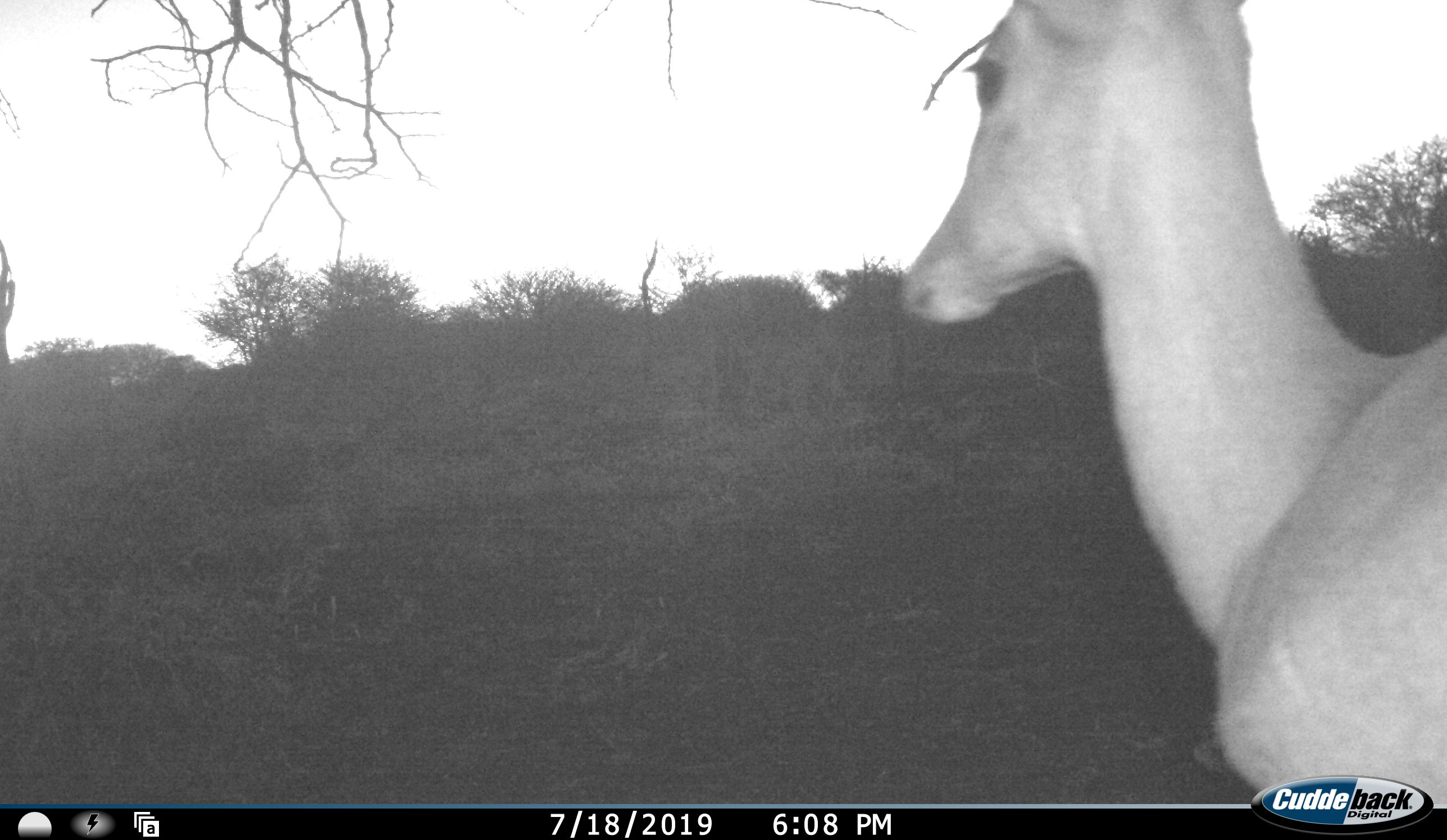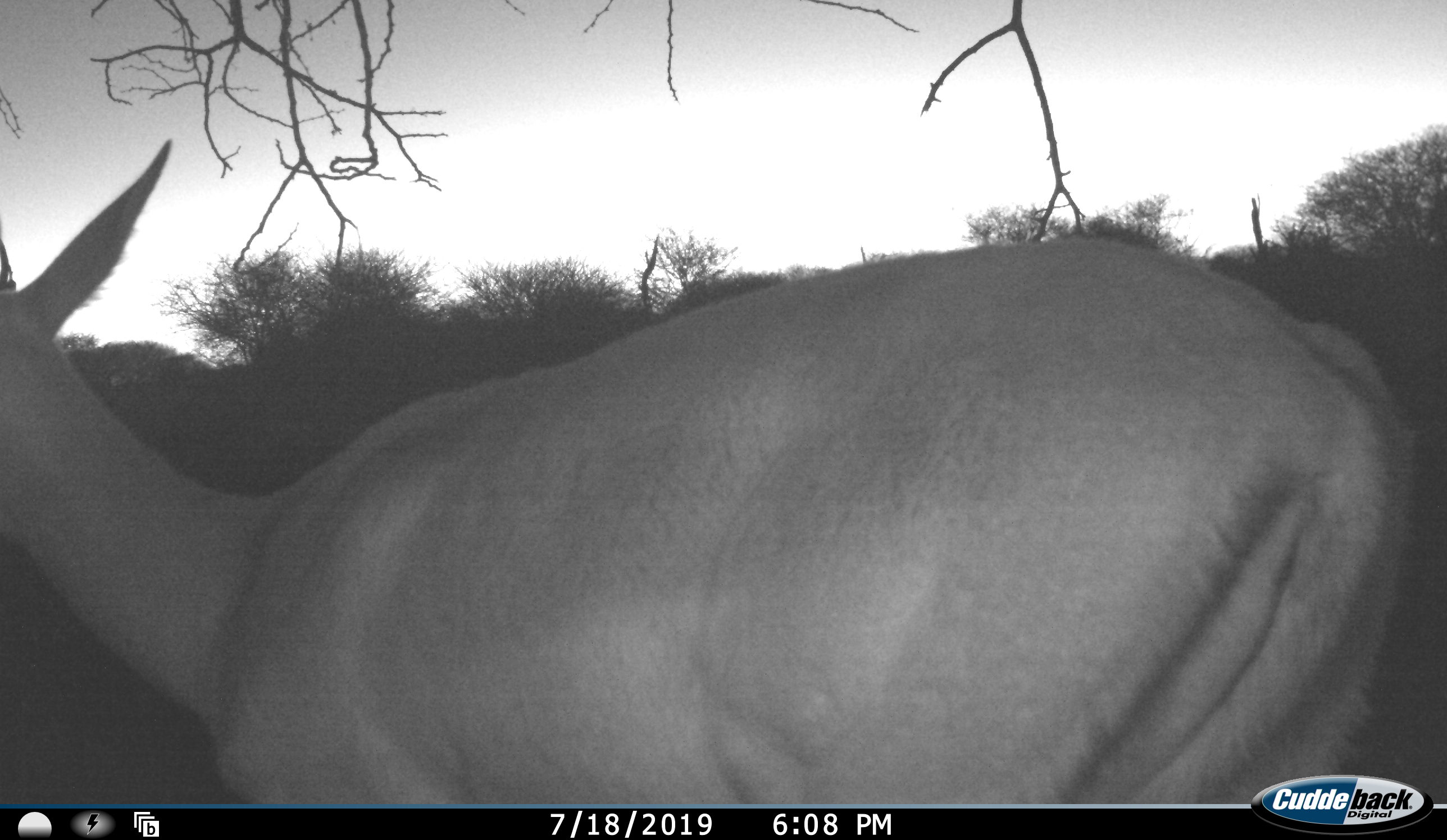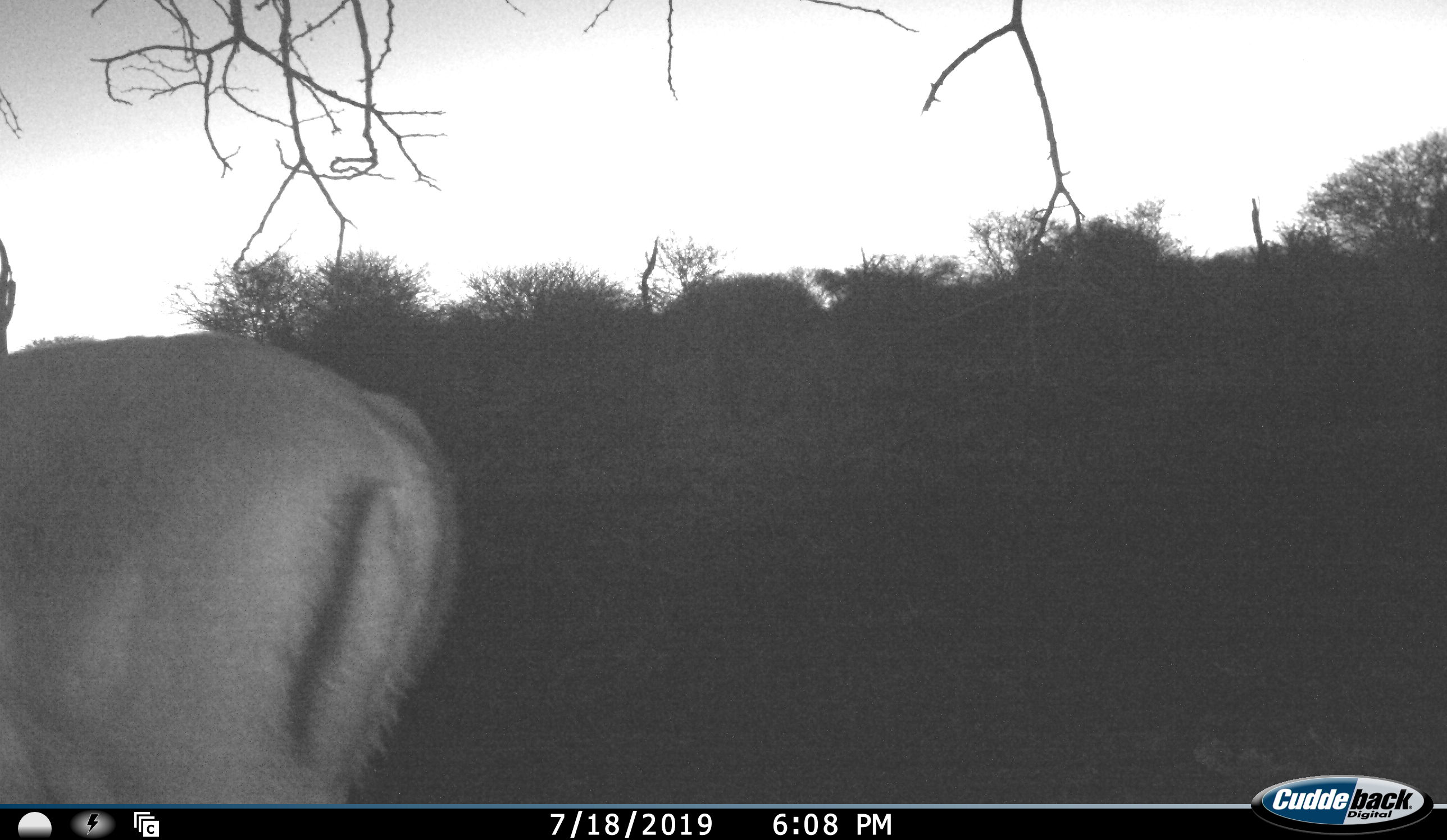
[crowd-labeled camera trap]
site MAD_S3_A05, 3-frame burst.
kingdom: Animalia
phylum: Chordata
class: Mammalia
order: Artiodactyla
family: Bovidae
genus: Aepyceros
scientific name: Aepyceros melampus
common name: impala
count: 1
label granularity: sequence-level